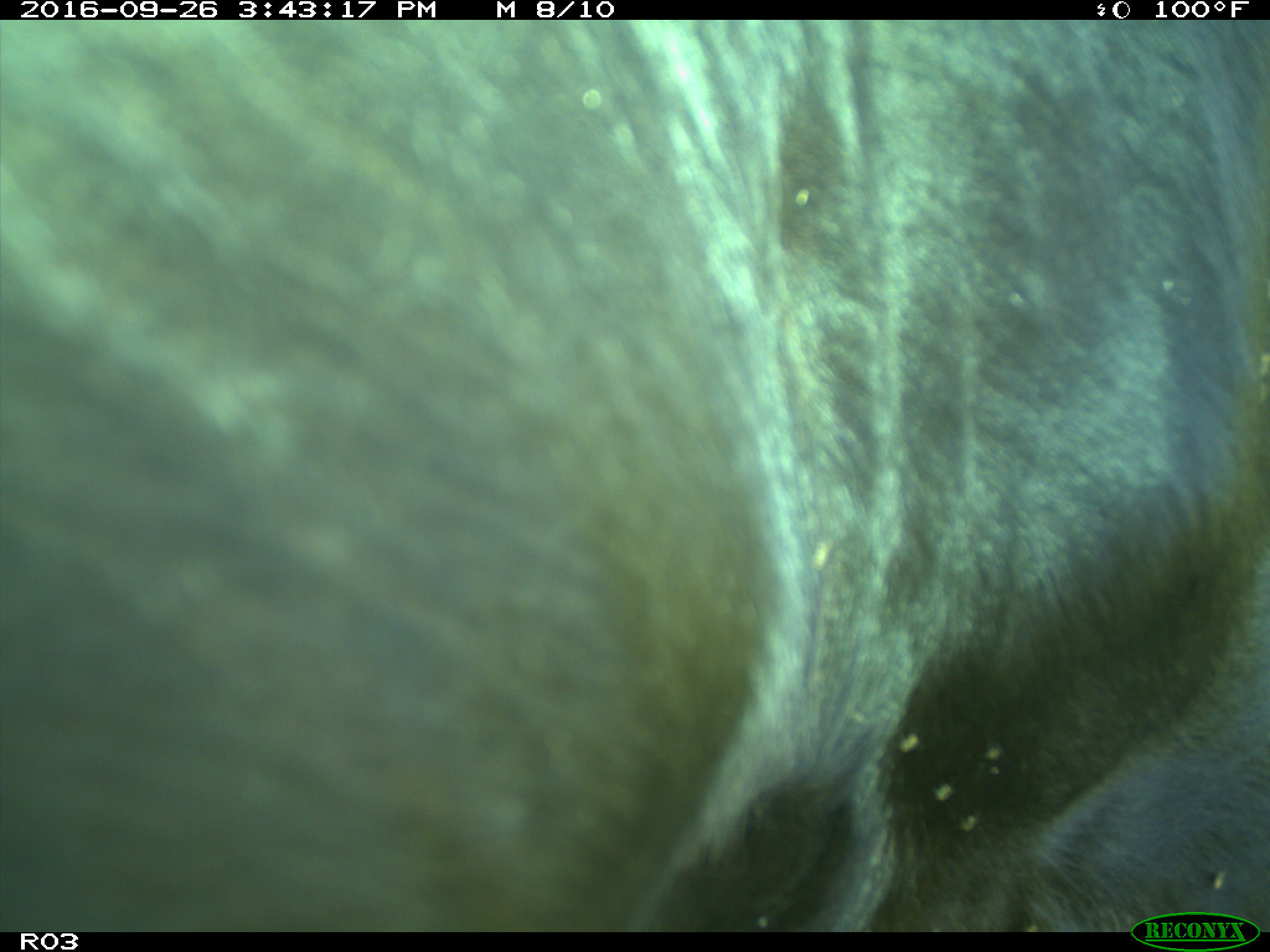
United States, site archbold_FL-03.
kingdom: Animalia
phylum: Chordata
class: Mammalia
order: Artiodactyla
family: Bovidae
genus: Bos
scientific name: Bos taurus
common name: domestic cow